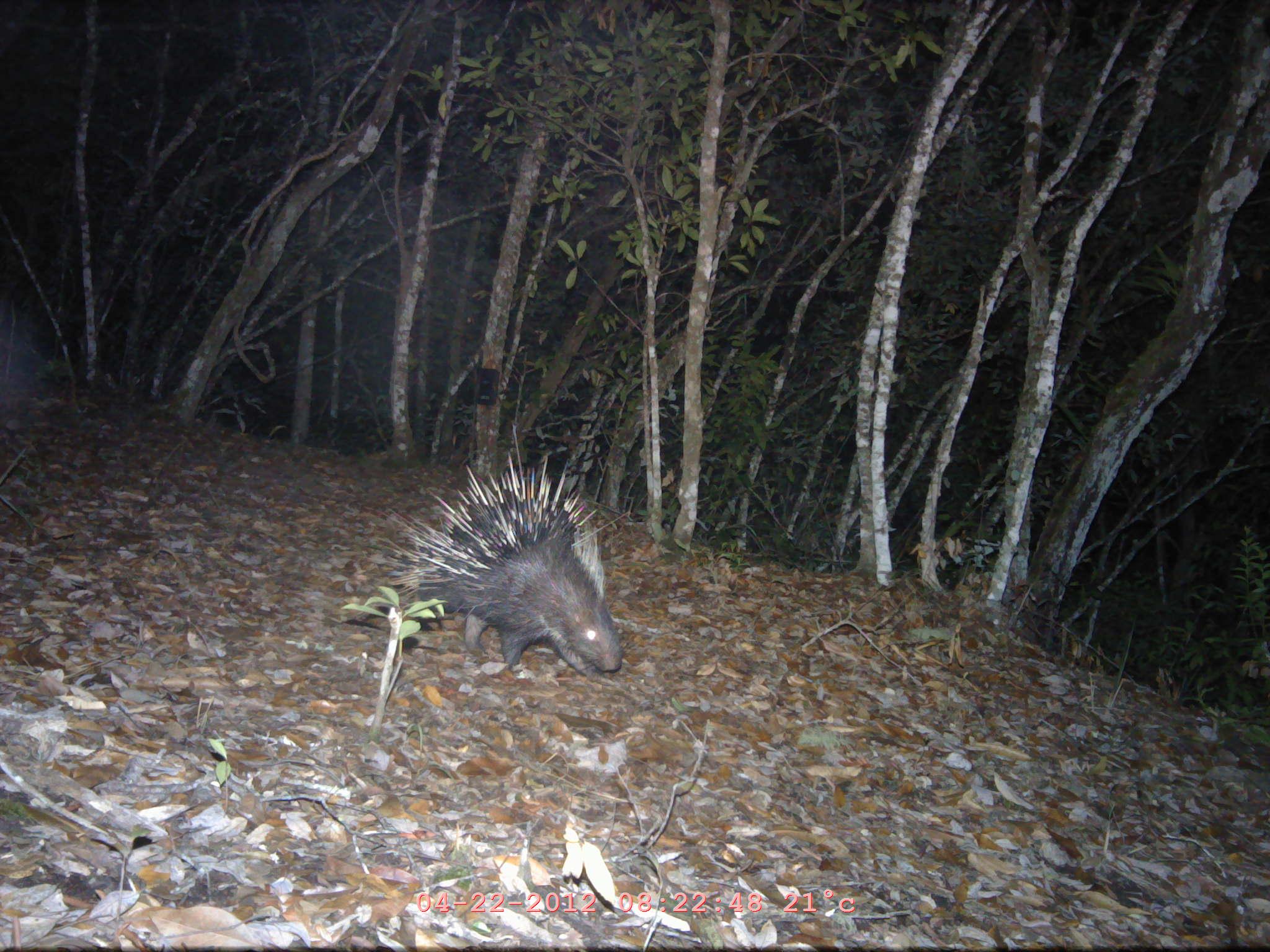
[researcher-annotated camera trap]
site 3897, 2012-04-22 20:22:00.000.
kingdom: Animalia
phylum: Chordata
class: Mammalia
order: Rodentia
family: Hystricidae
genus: Hystrix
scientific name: Hystrix brachyura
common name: east asian porcupine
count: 1